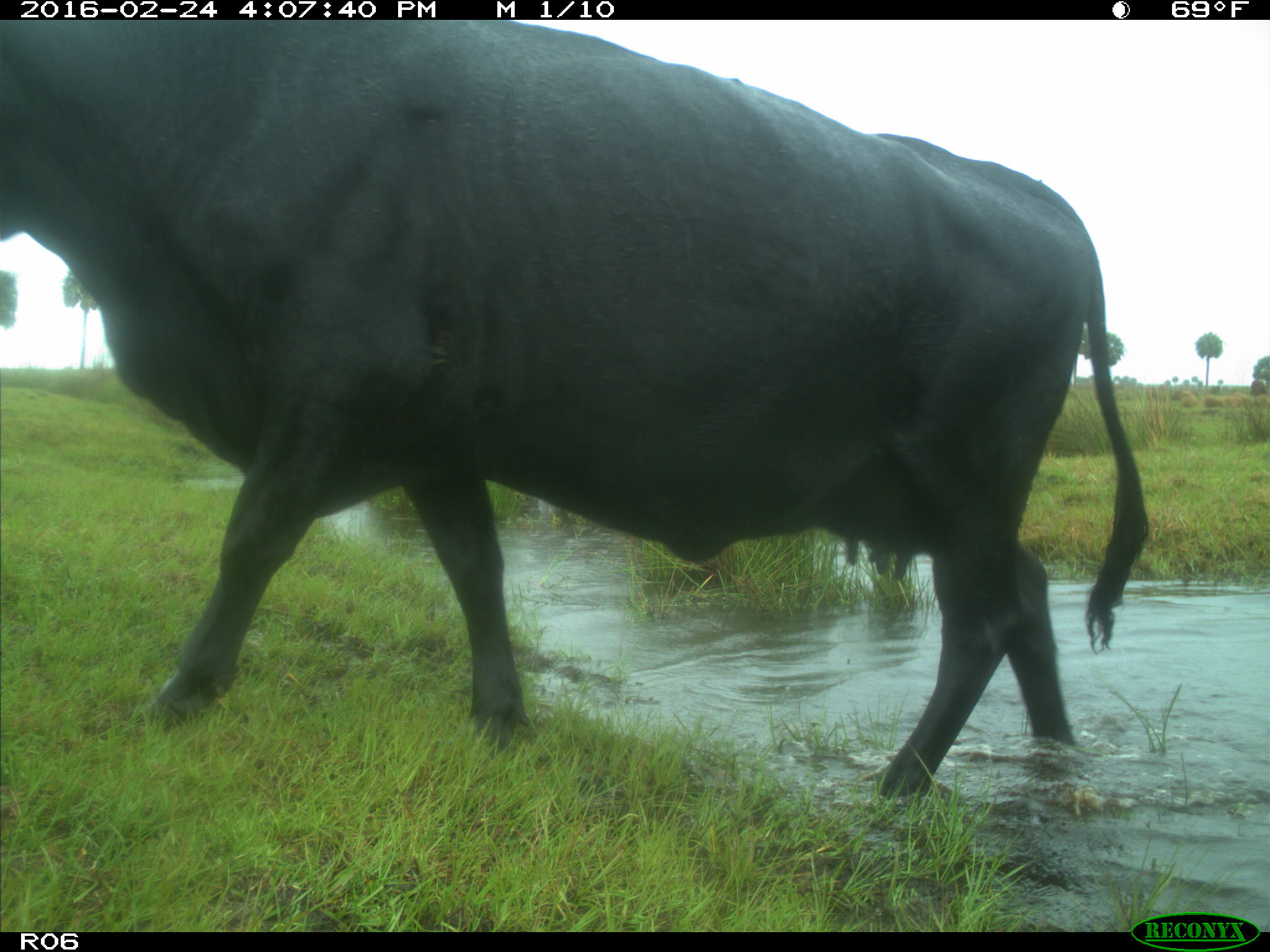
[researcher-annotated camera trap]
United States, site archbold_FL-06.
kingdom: Animalia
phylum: Chordata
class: Mammalia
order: Artiodactyla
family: Bovidae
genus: Bos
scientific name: Bos taurus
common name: domestic cow